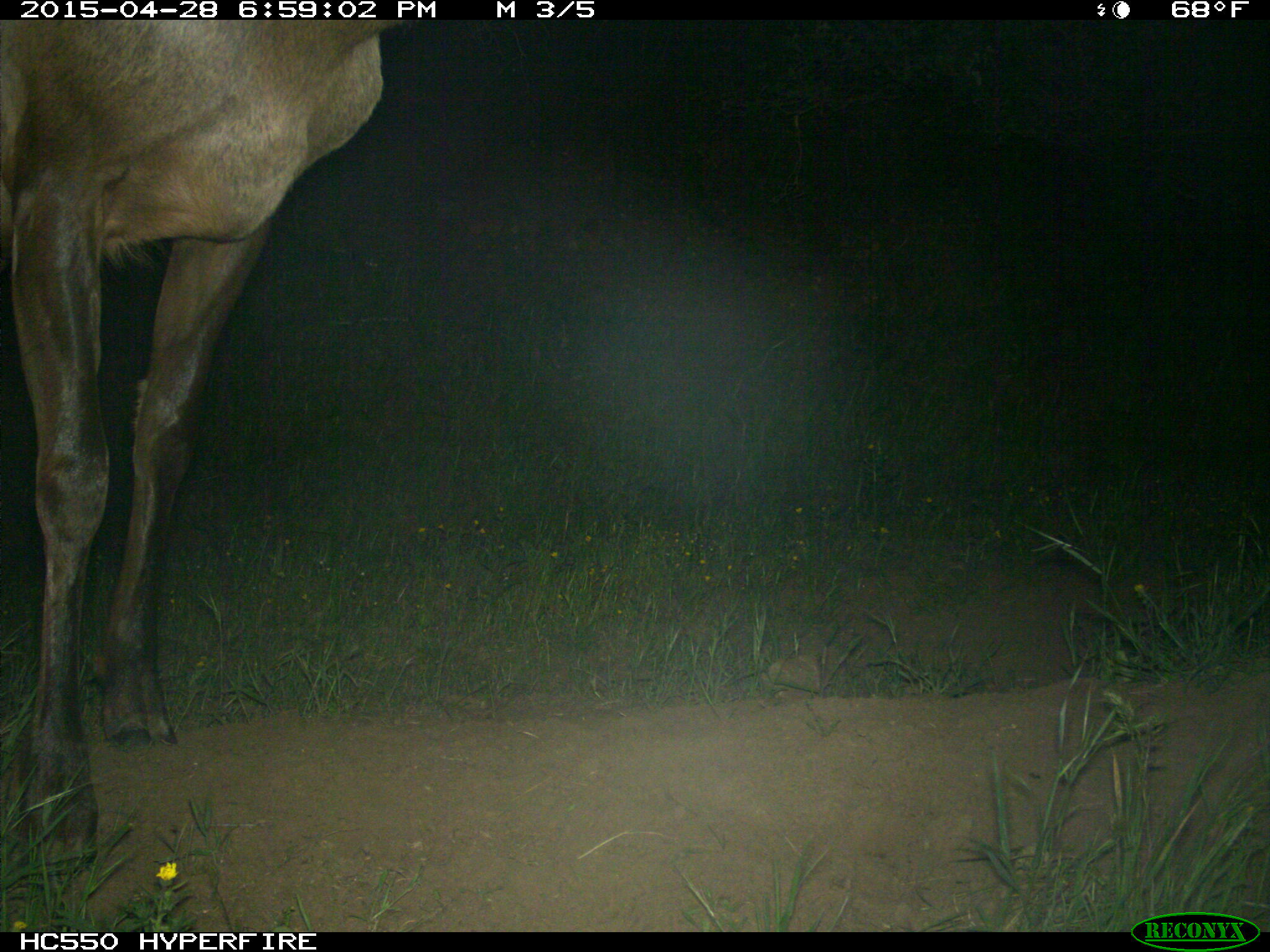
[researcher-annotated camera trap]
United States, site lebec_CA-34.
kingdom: Animalia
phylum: Chordata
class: Mammalia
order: Artiodactyla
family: Cervidae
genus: Cervus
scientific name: Cervus canadensis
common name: elk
Cervus canadensis (elk).